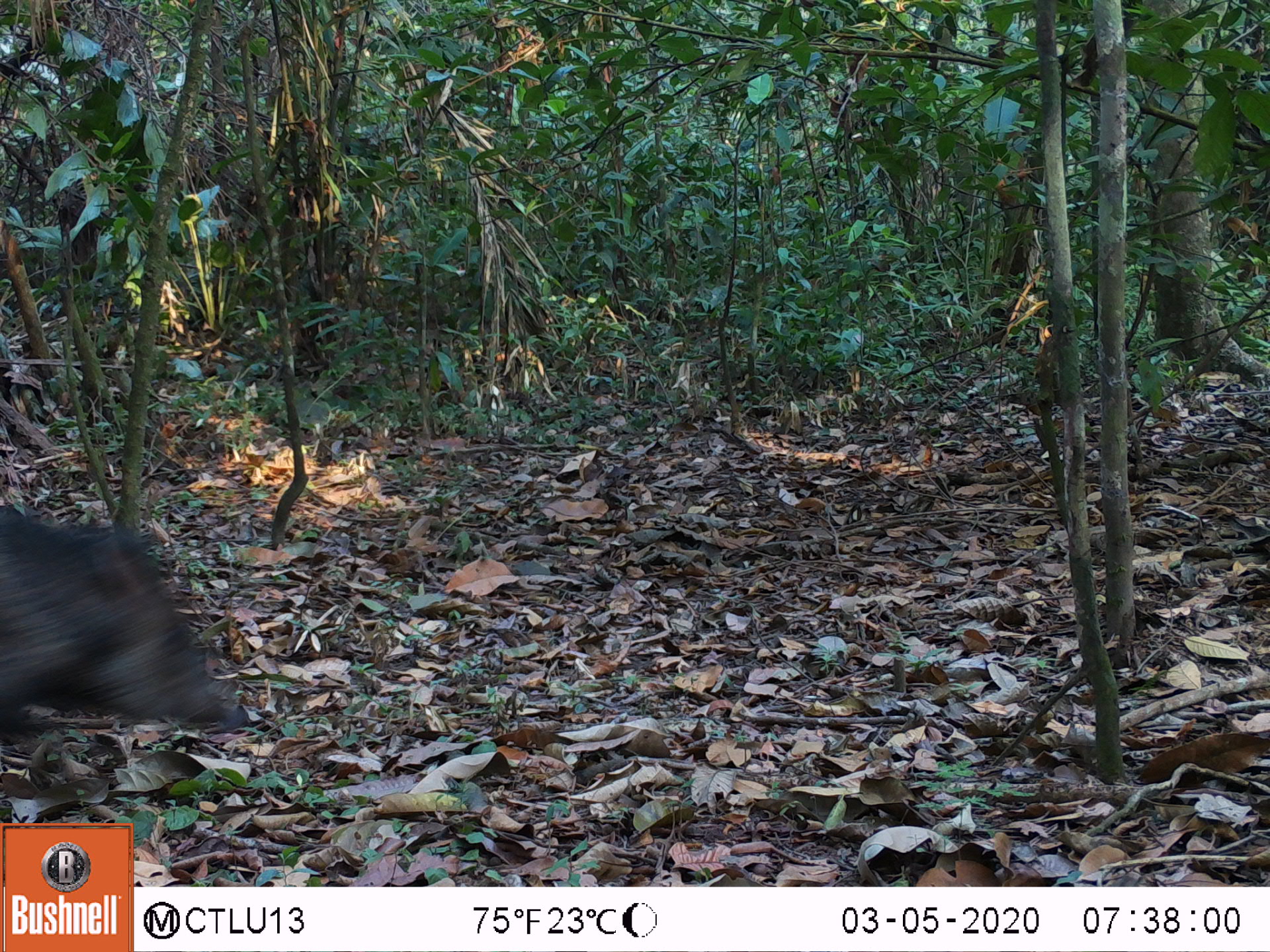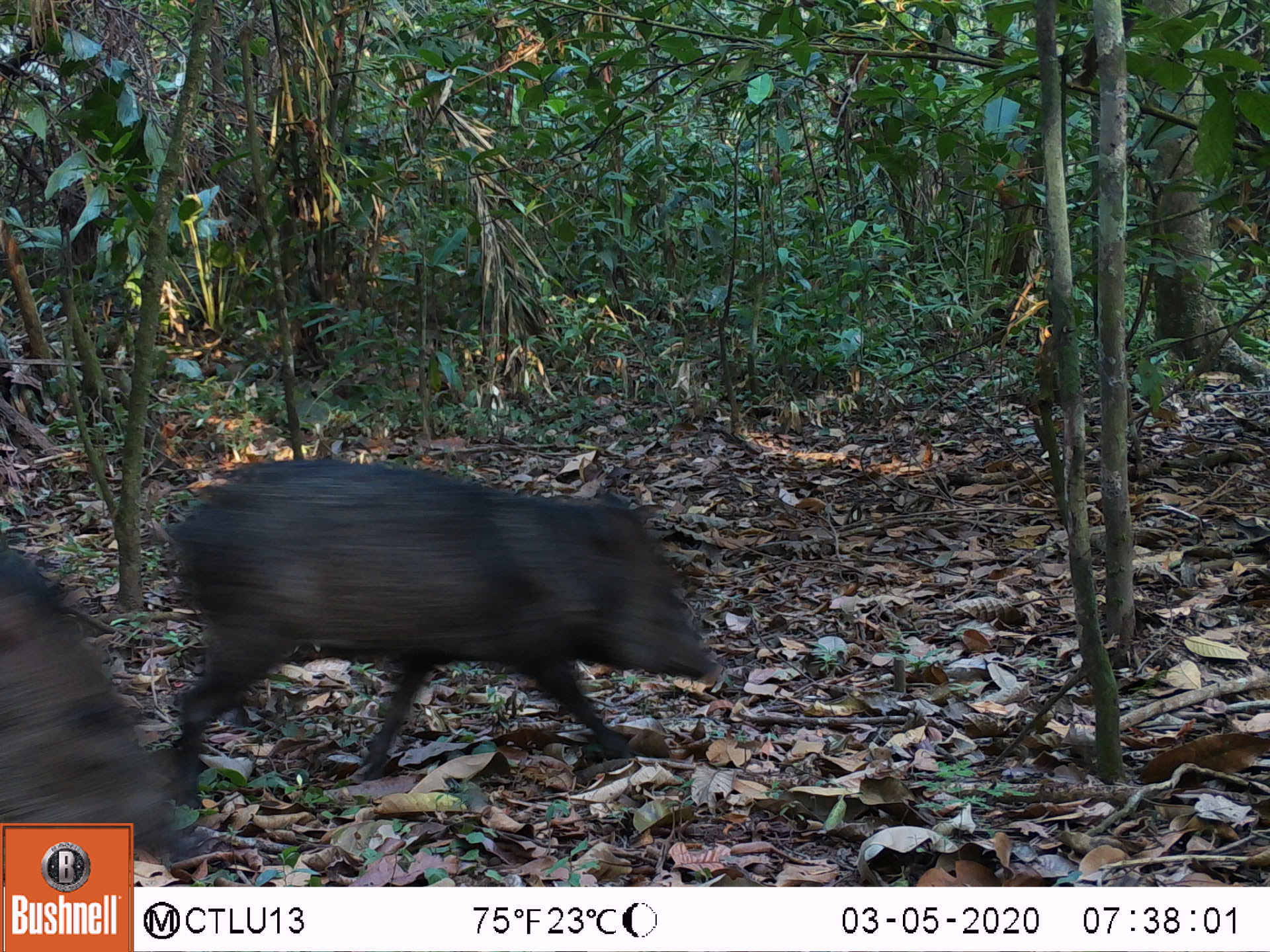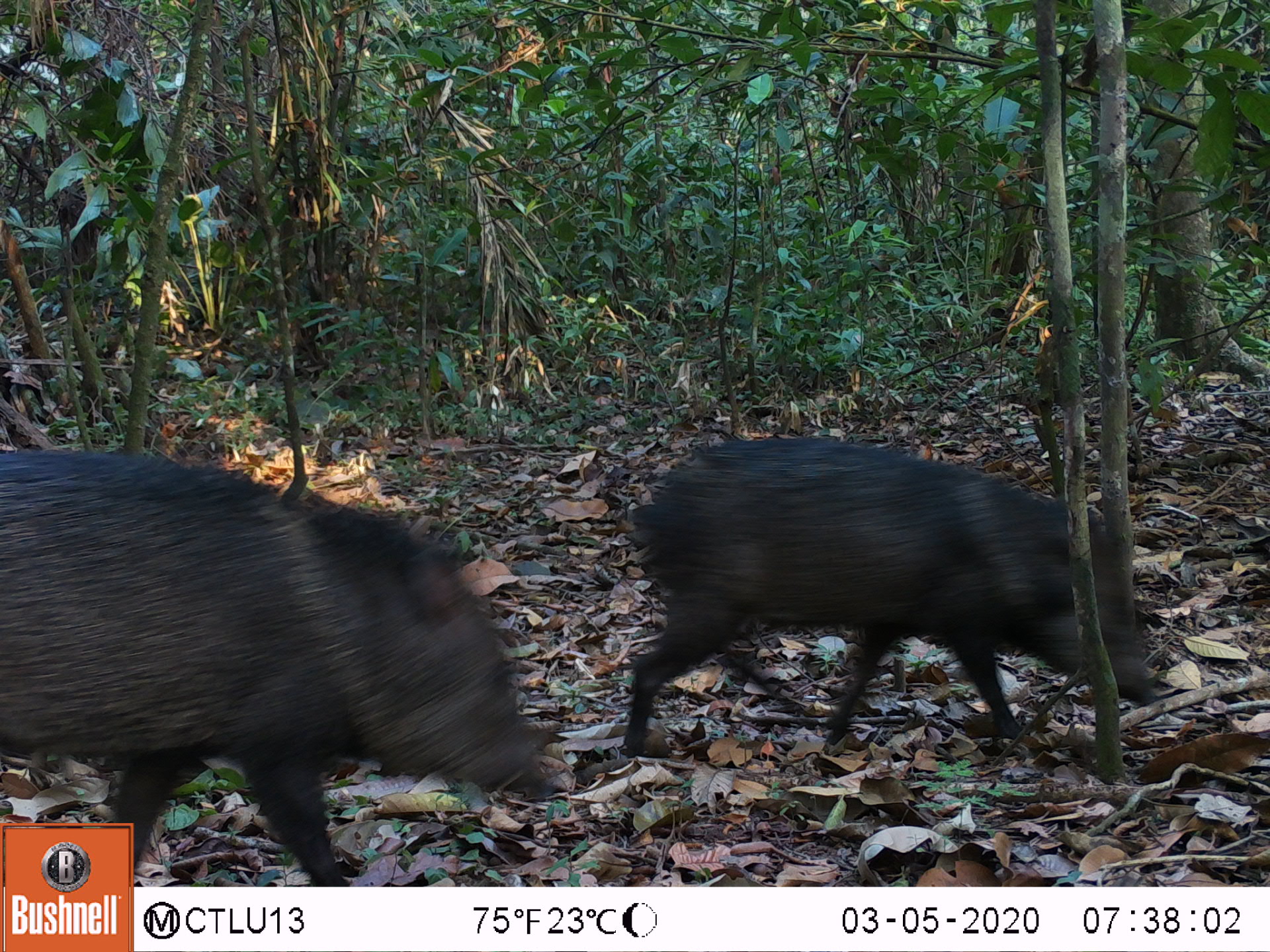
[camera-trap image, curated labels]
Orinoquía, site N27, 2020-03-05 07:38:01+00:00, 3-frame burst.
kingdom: Animalia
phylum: Chordata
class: Mammalia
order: Artiodactyla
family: Tayassuidae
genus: Pecari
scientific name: Pecari tajacu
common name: collared peccary